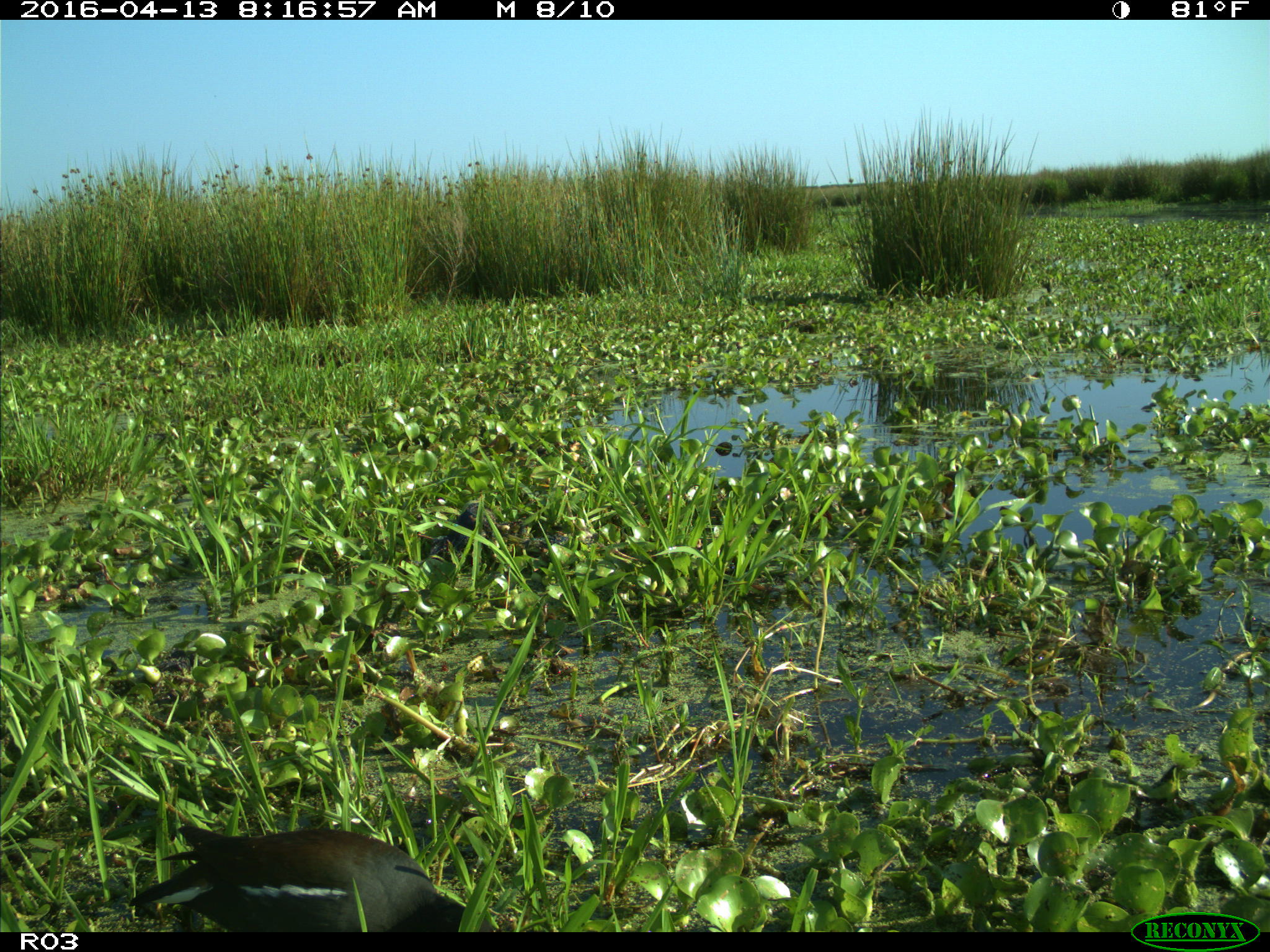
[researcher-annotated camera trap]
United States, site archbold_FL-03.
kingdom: Animalia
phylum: Chordata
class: Aves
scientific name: Aves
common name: birds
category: unidentified bird